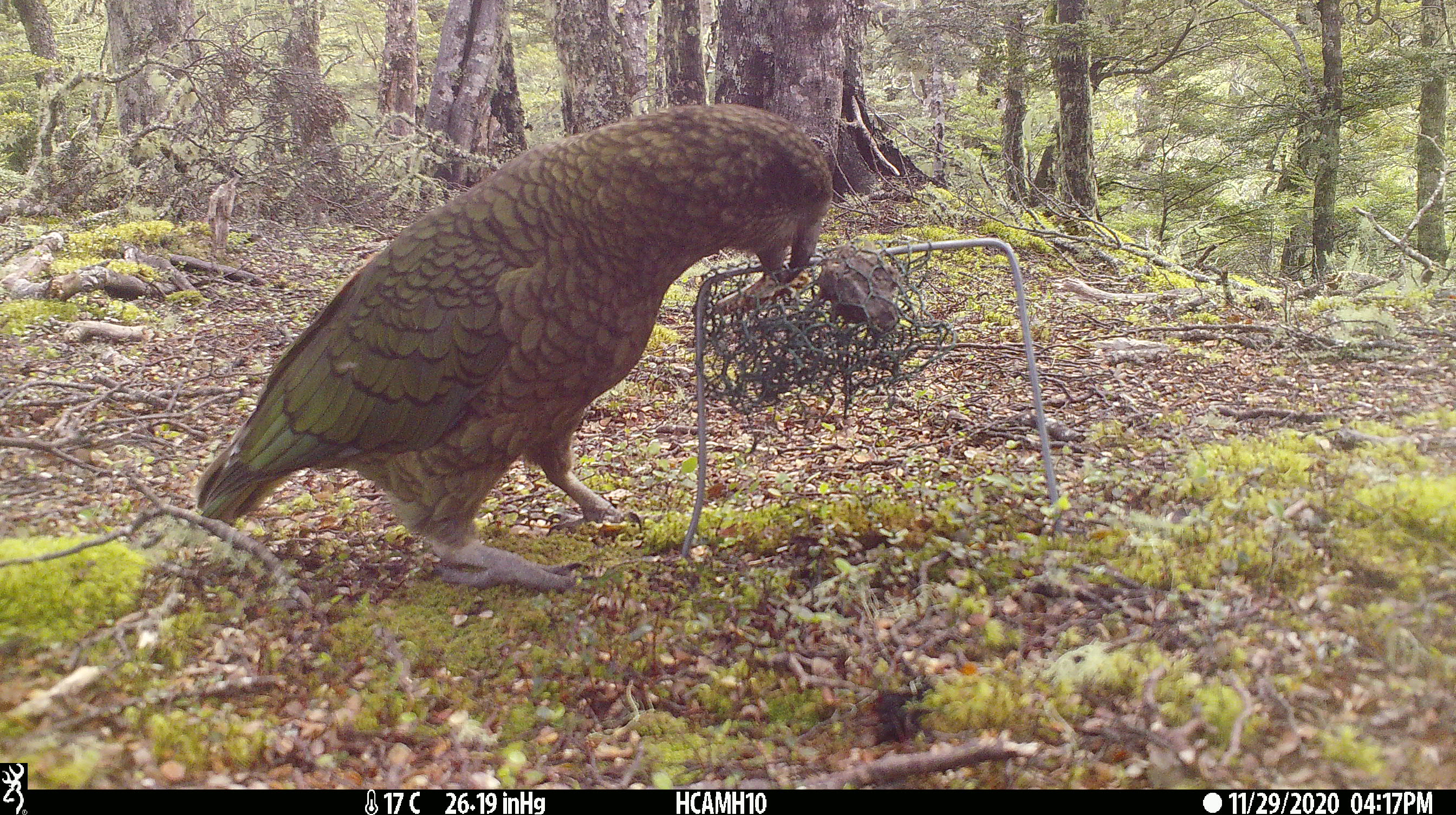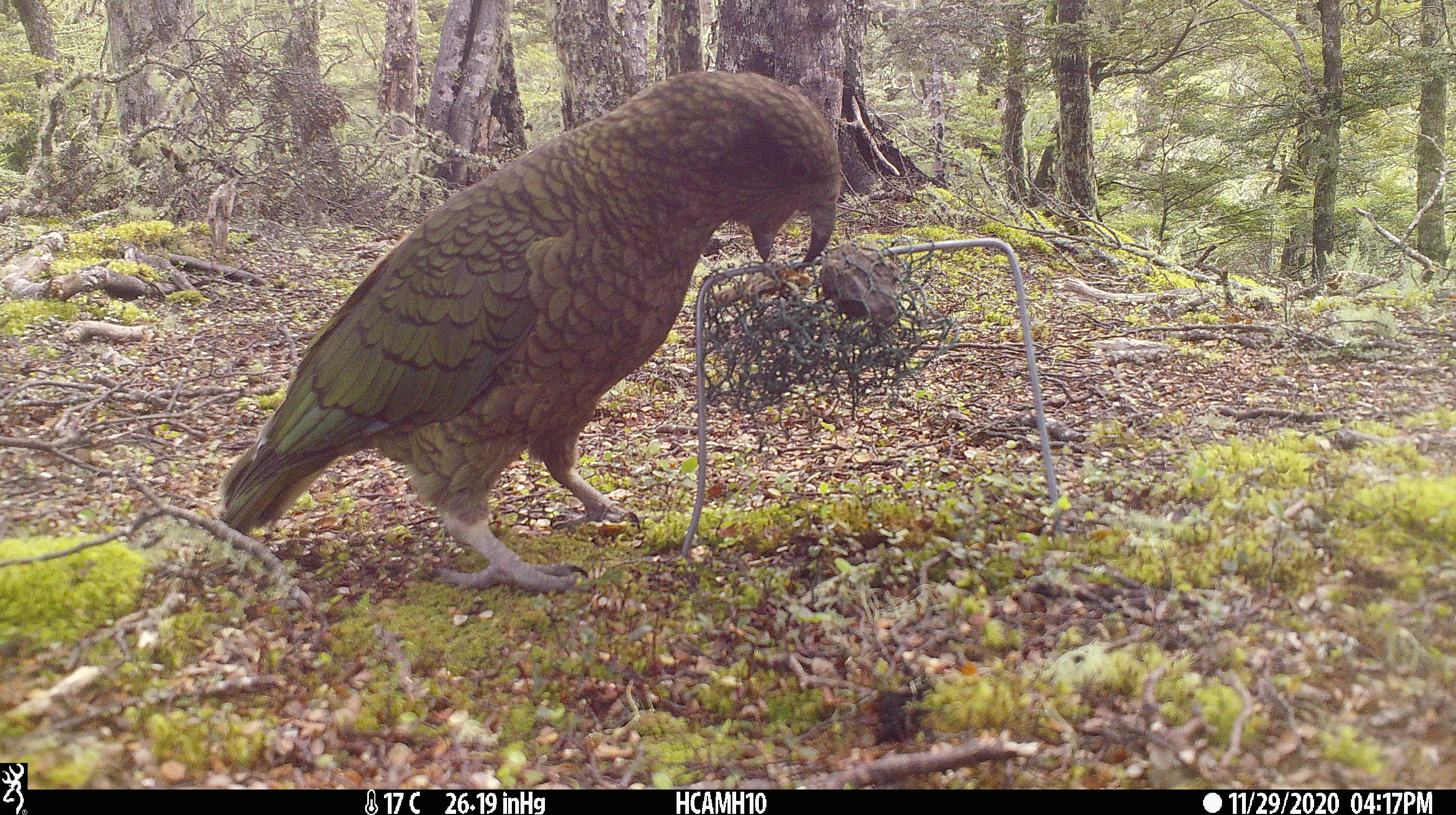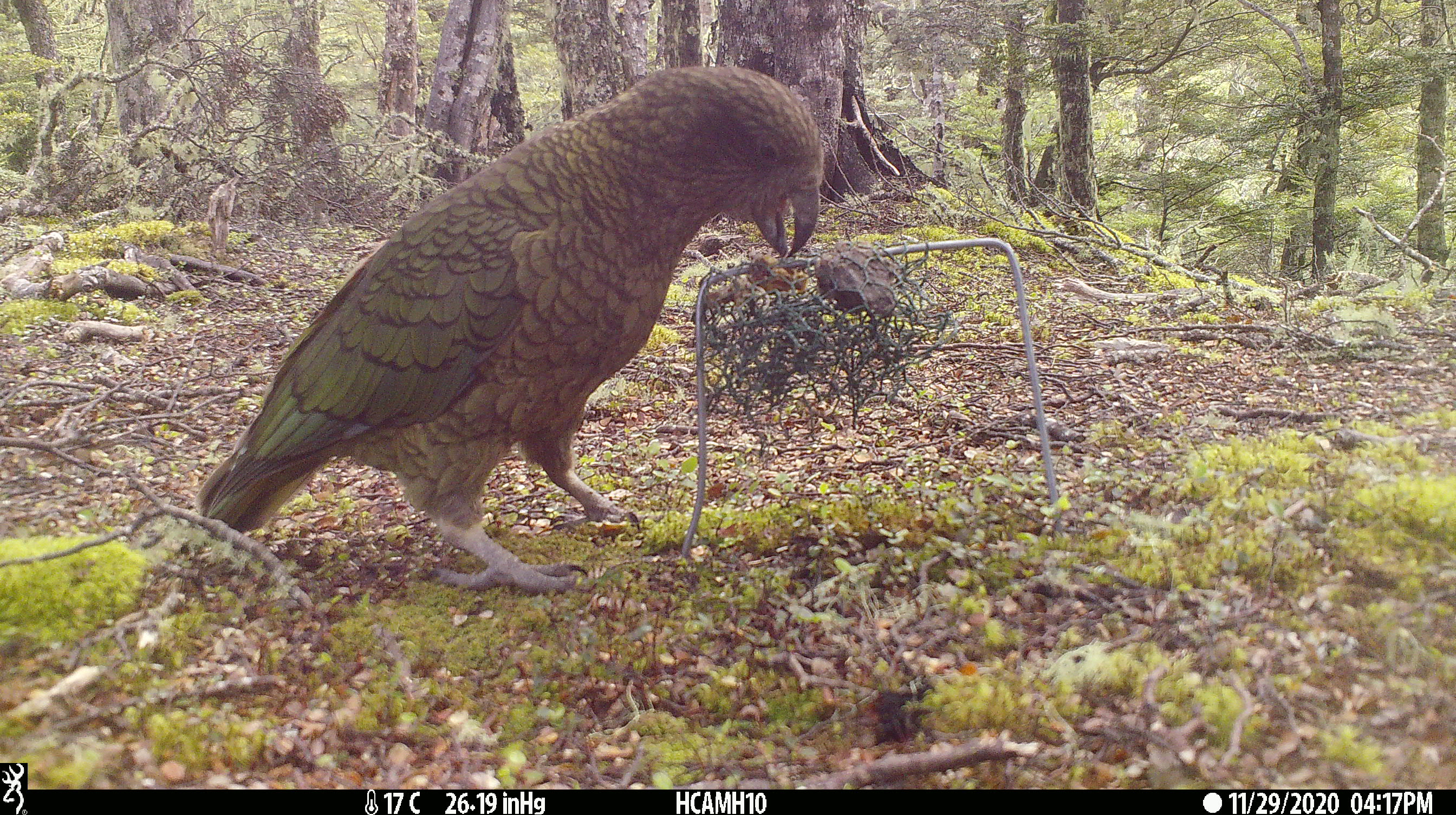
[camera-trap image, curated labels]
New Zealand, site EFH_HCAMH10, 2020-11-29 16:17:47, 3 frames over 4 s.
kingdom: Animalia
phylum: Chordata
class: Aves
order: Psittaciformes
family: Strigopidae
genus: Nestor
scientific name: Nestor notabilis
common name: kea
Kea (Nestor notabilis).